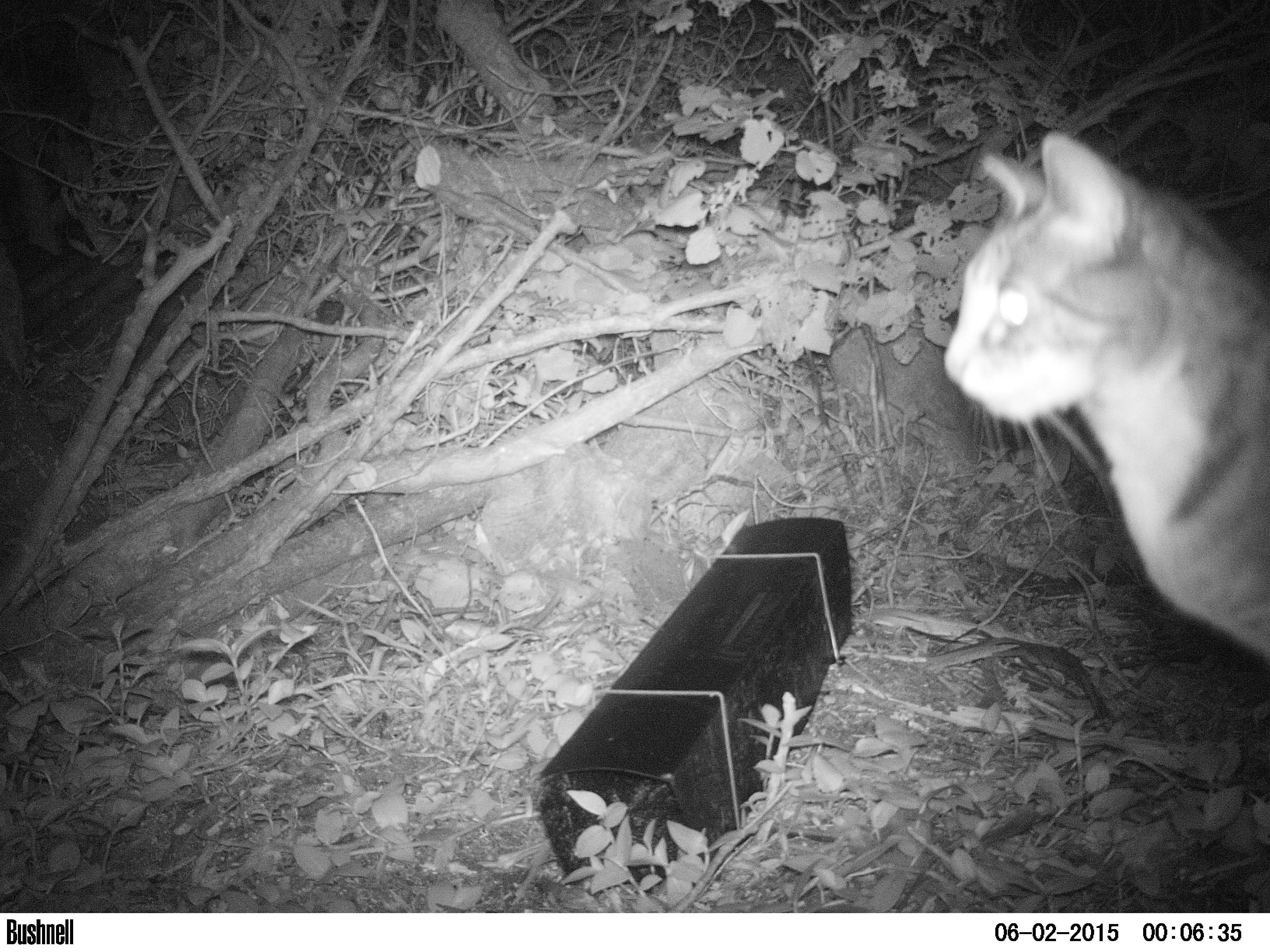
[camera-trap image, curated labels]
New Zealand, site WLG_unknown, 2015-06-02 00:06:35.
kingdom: Animalia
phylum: Chordata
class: Mammalia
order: Carnivora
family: Felidae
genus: Felis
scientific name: Felis catus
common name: domestic cat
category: cat